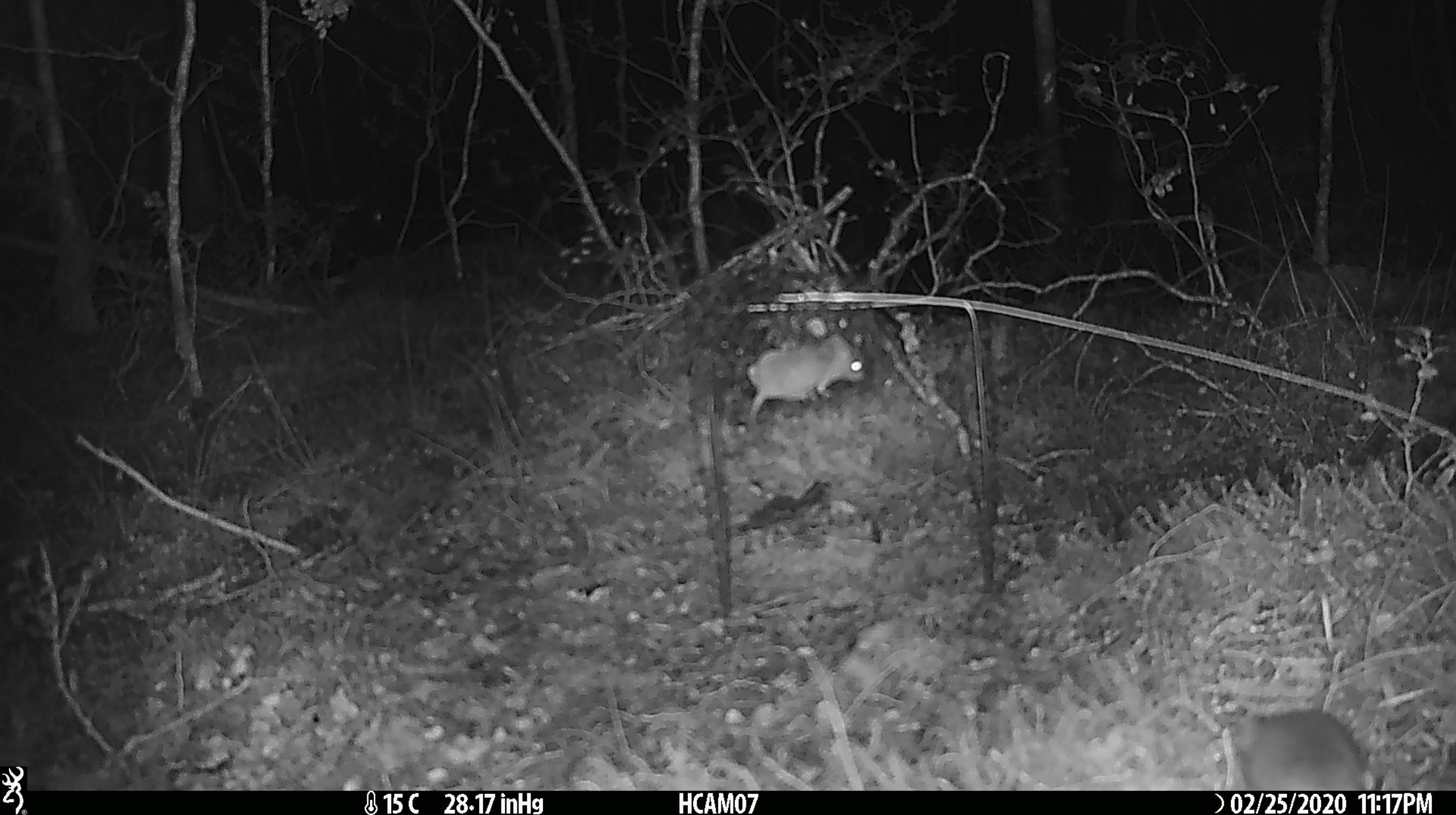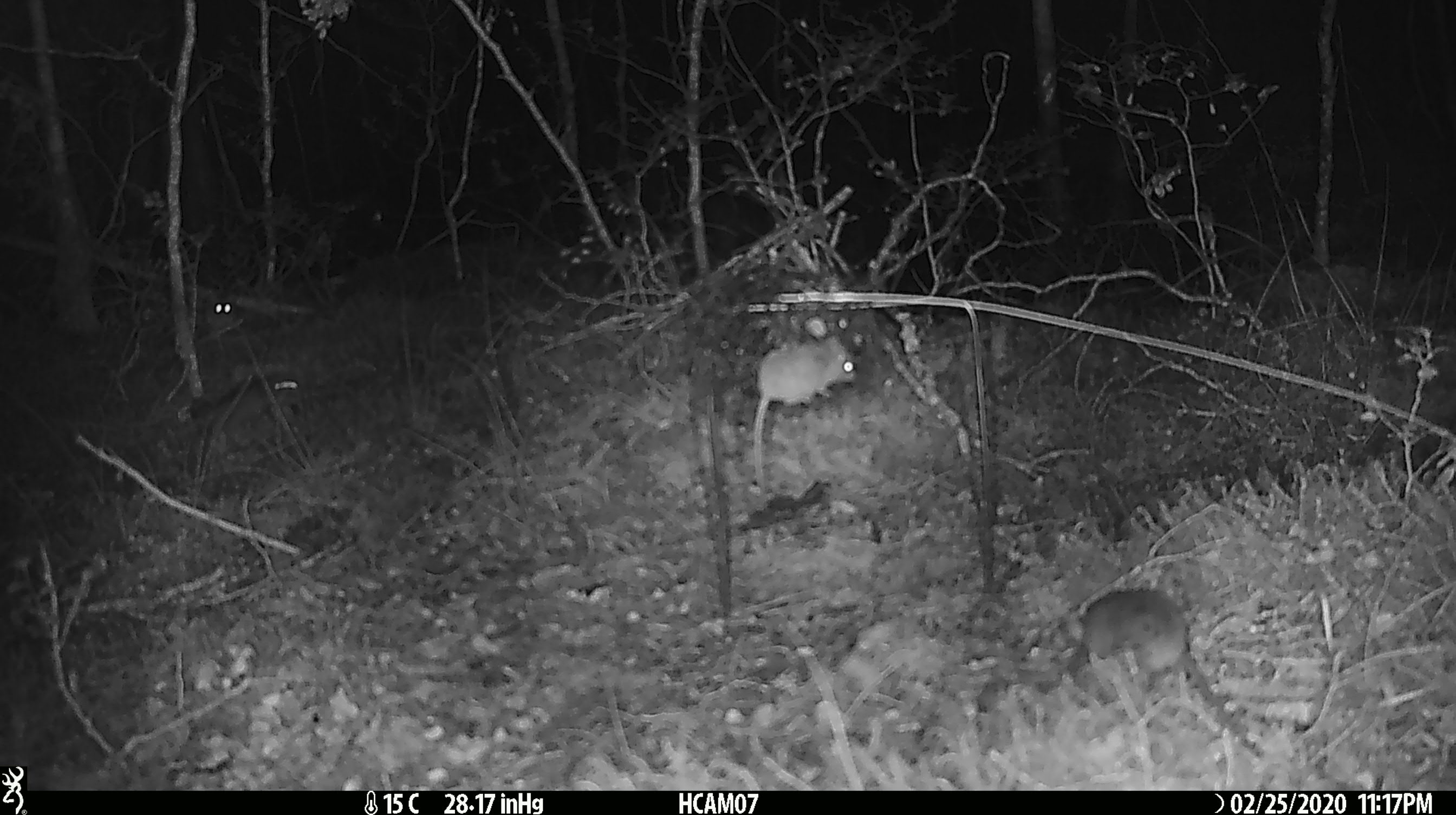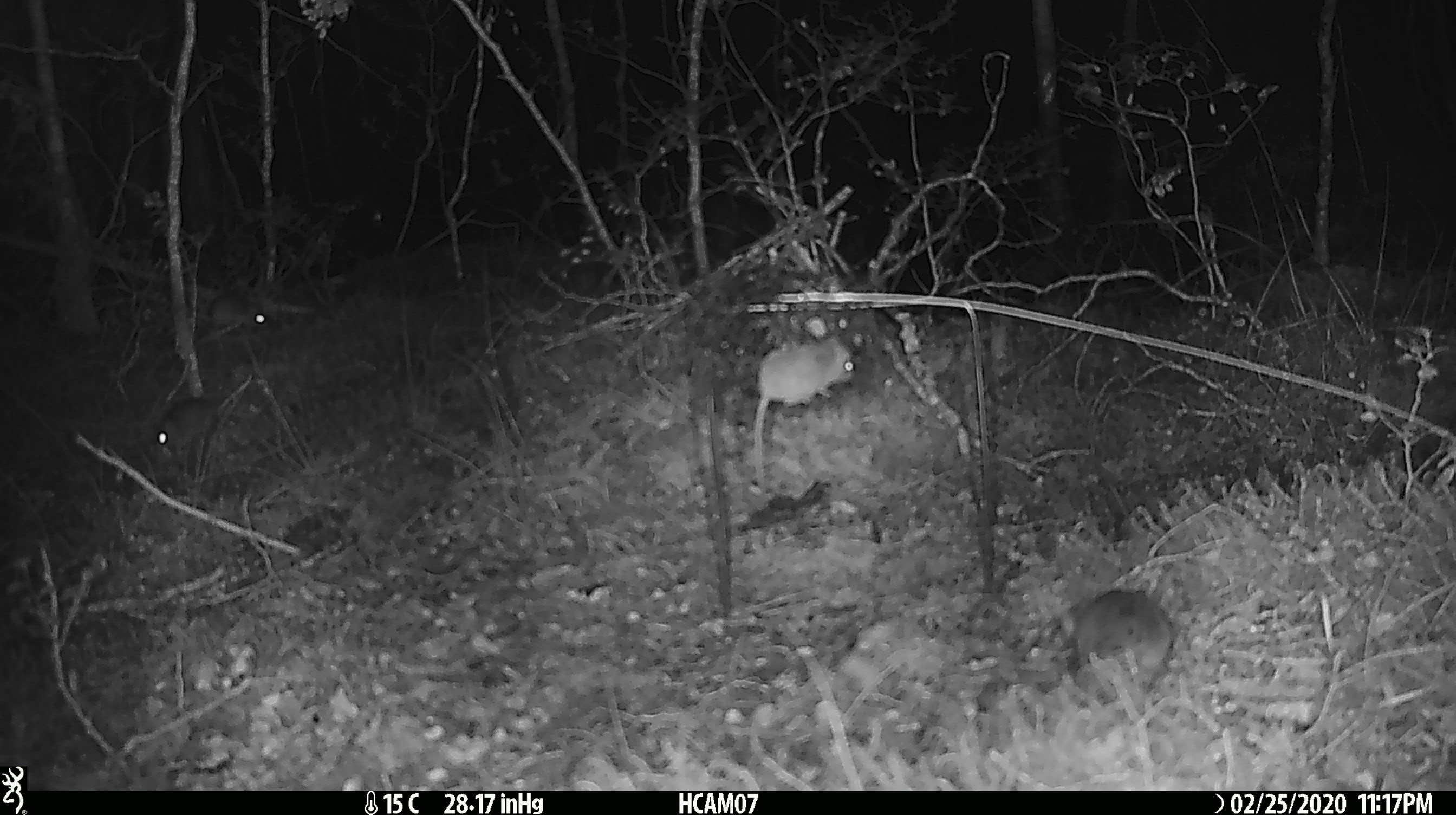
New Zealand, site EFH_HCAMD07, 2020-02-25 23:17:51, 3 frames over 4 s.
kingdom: Animalia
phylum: Chordata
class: Mammalia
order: Rodentia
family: Muridae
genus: Mus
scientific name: Mus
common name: mouse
Mouse (Mus).